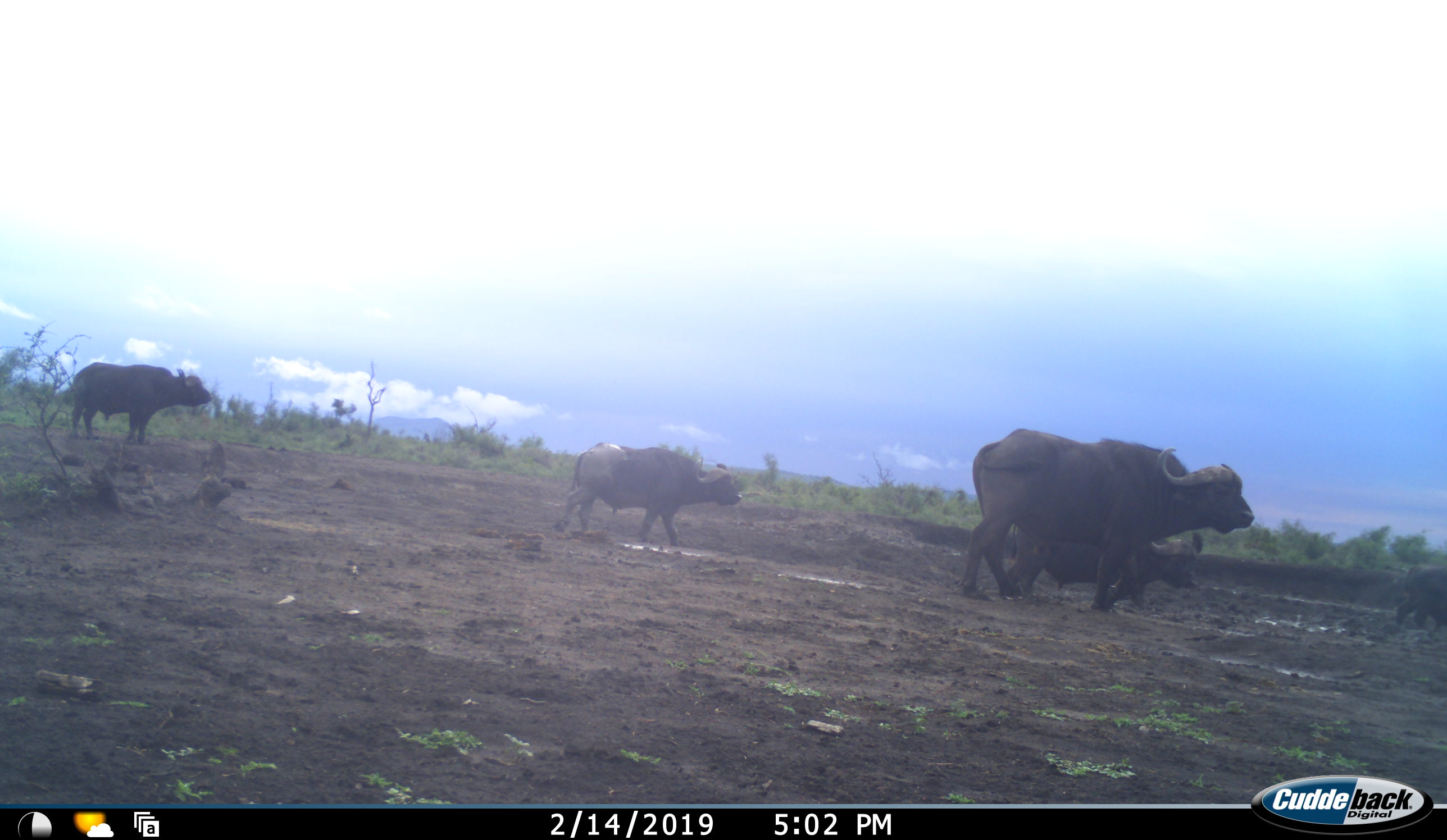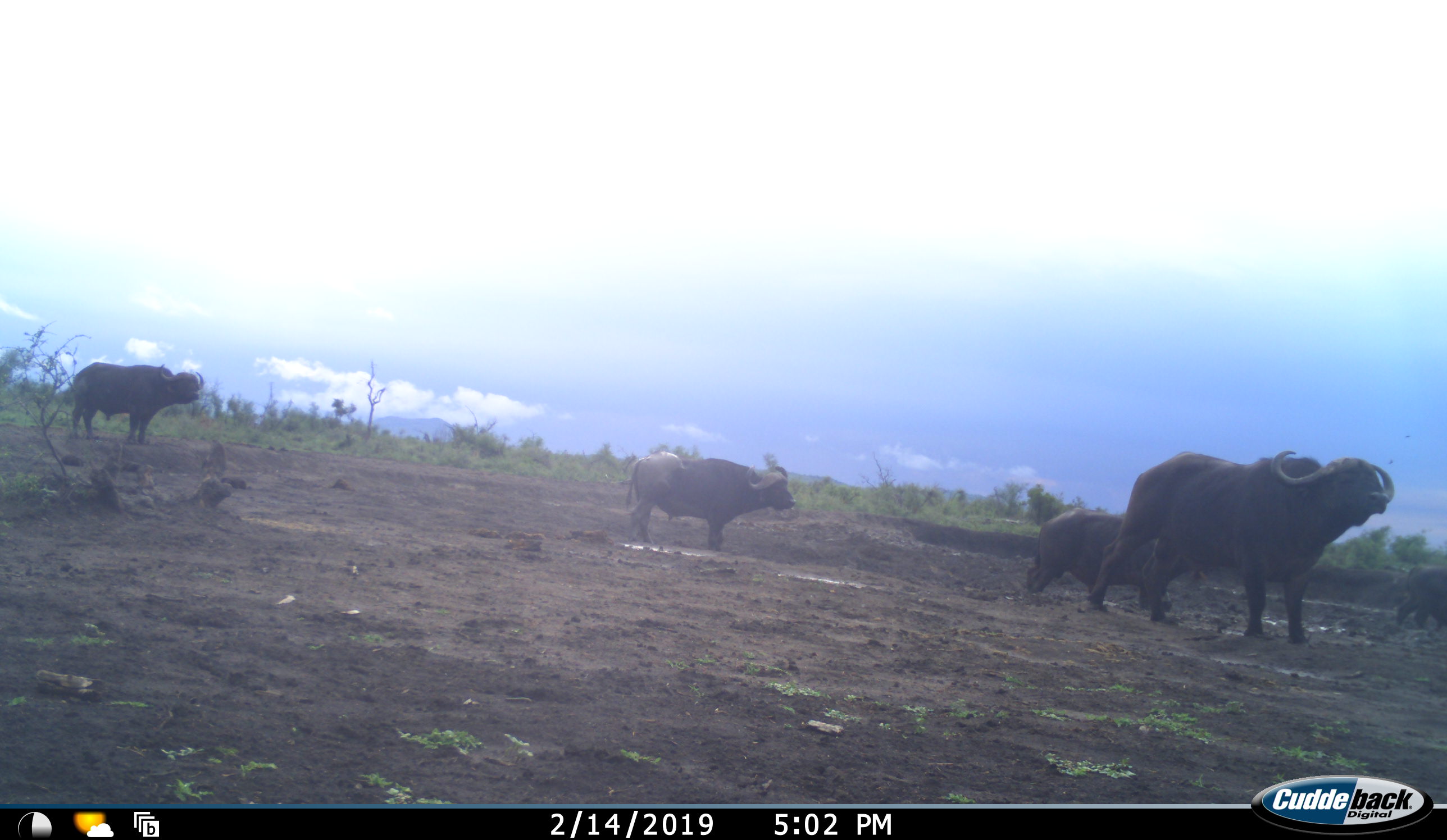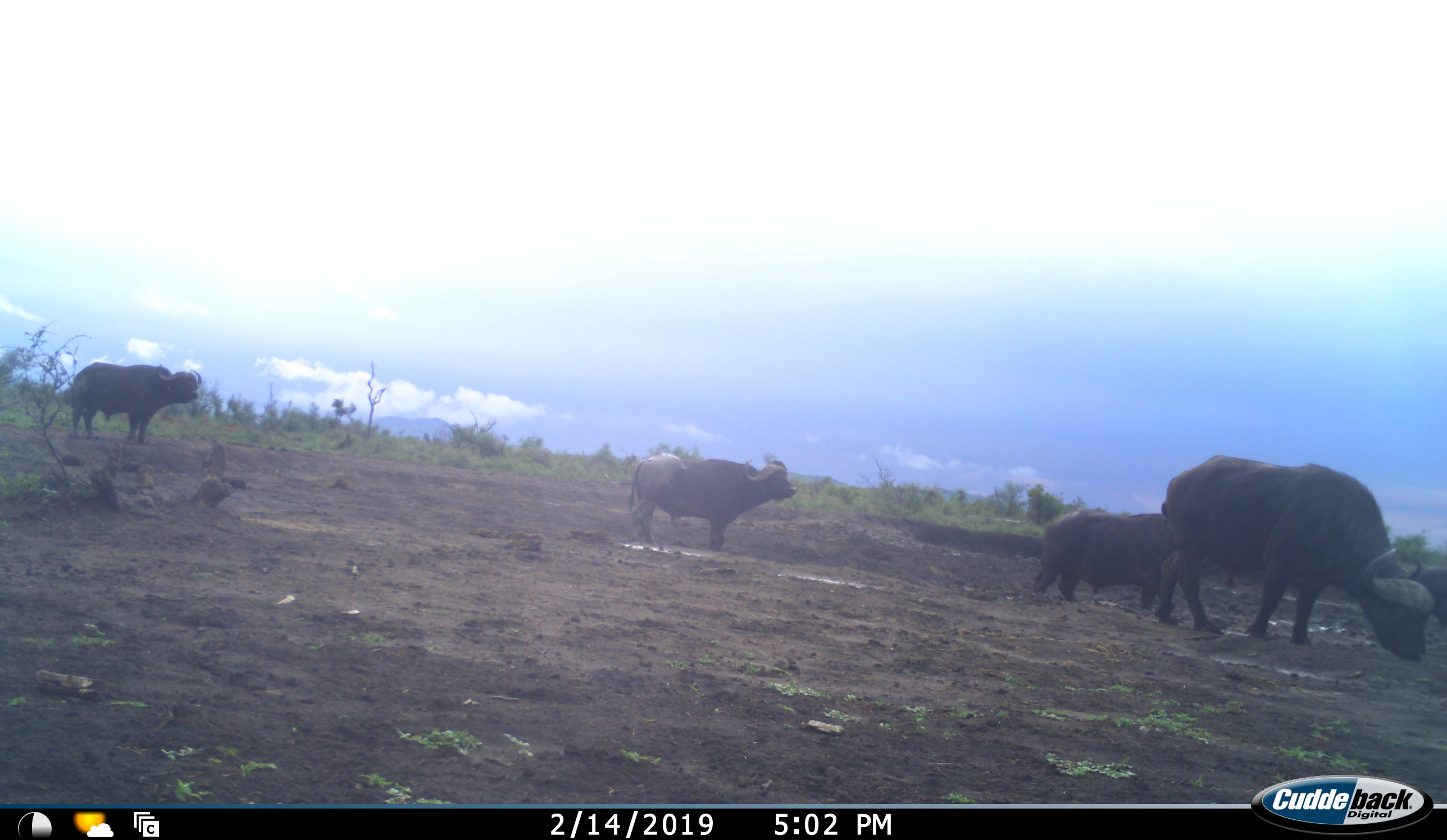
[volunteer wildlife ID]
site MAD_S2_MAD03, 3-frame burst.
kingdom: Animalia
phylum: Chordata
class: Mammalia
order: Artiodactyla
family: Bovidae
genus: Syncerus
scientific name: Syncerus caffer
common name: african buffalo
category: buffalo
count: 5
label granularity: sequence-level